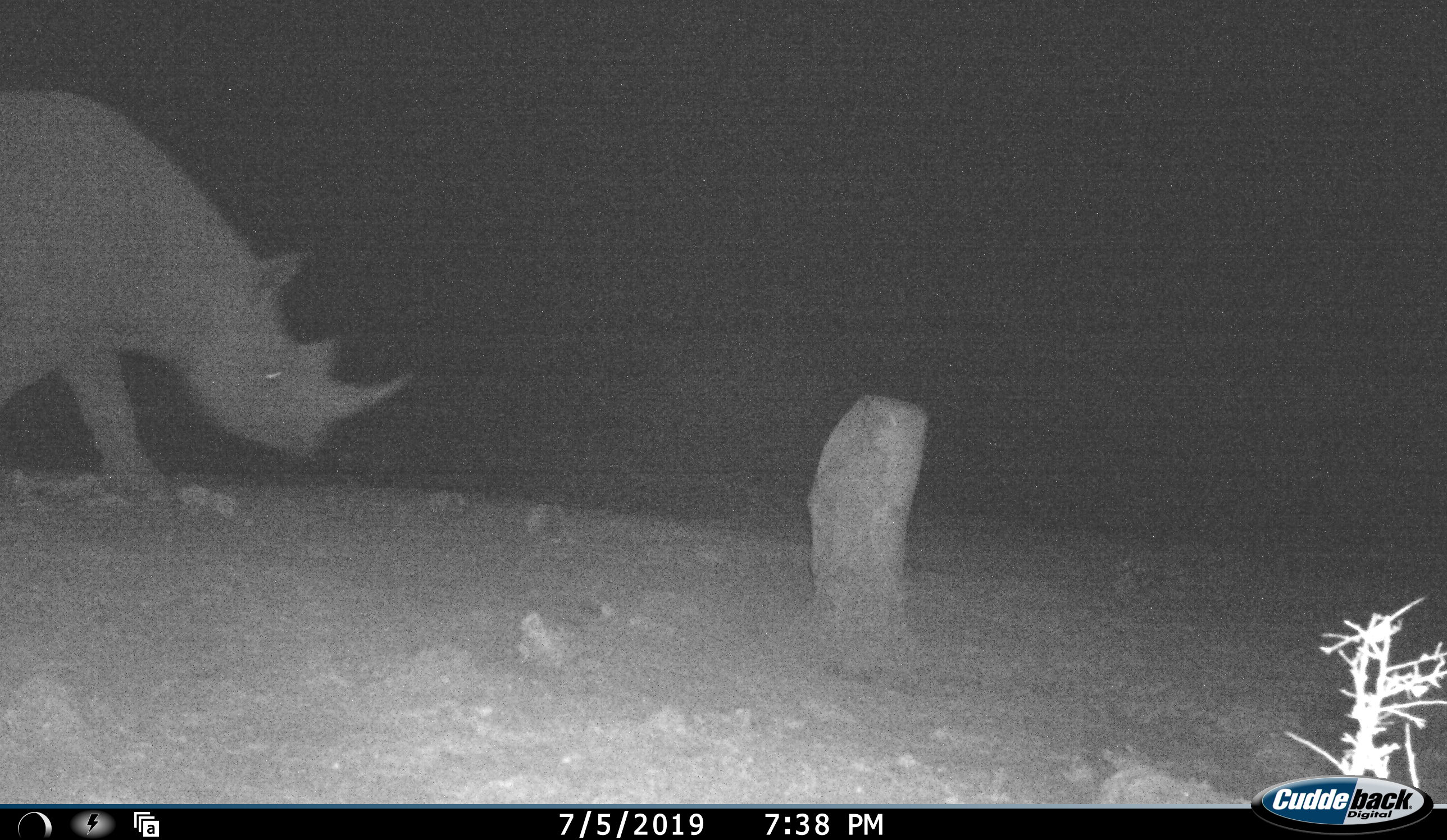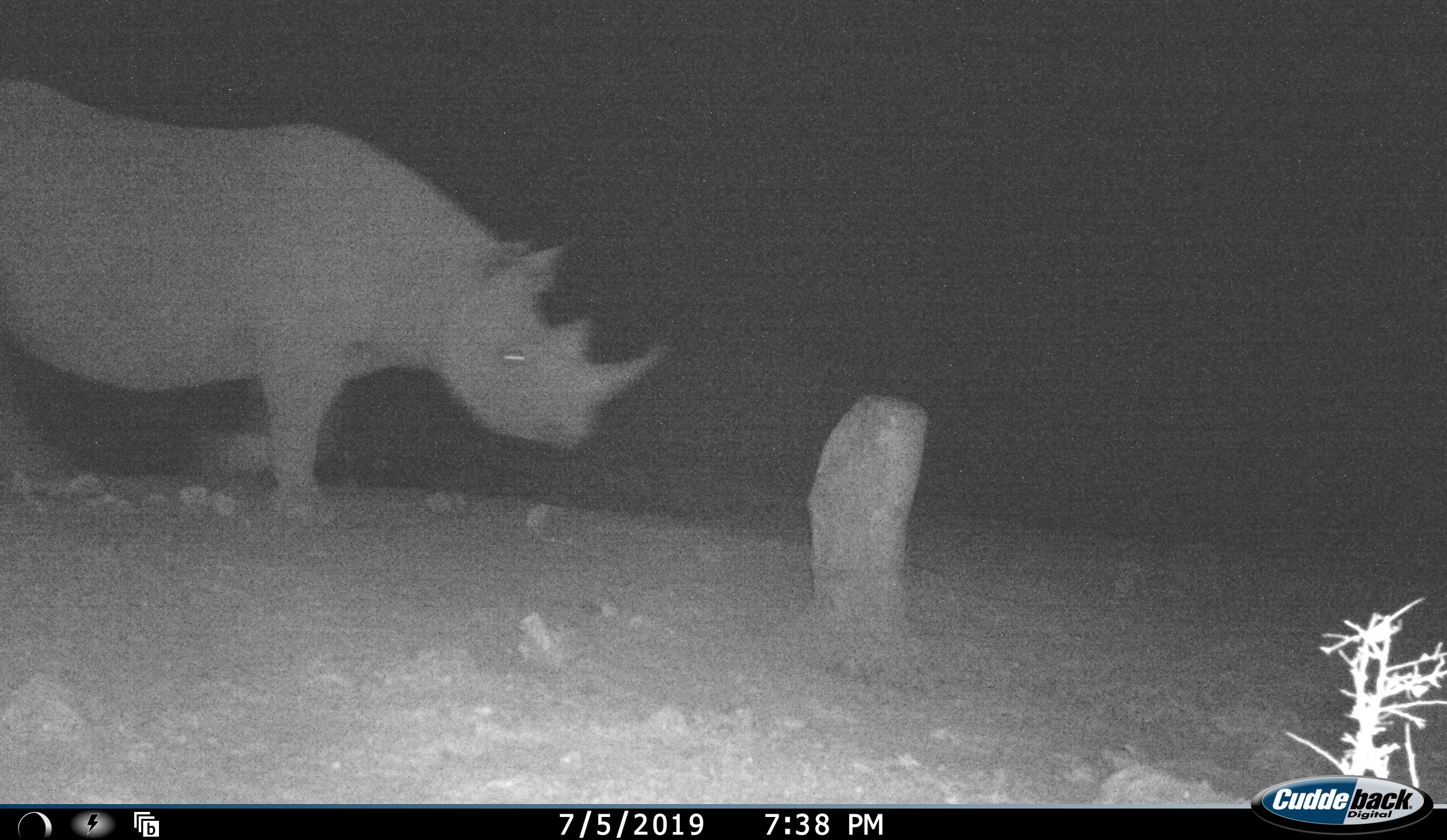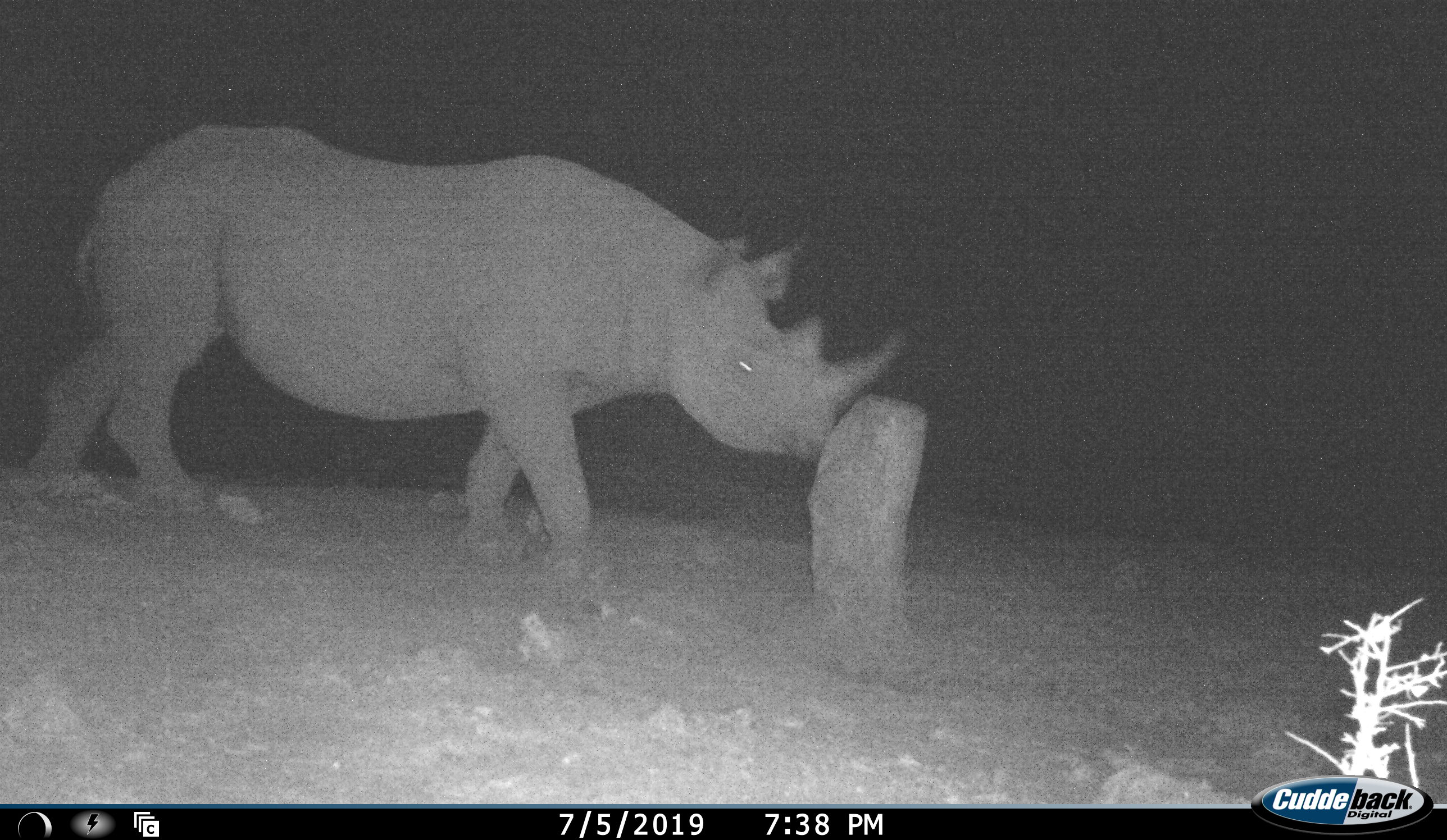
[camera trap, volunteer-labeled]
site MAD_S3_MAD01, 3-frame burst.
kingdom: Animalia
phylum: Chordata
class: Mammalia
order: Perissodactyla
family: Rhinocerotidae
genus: Diceros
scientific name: Diceros bicornis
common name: black rhinoceros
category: rhinocerosblack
Rhinocerosblack (black rhinoceros) (Diceros bicornis), count 1. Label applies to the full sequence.